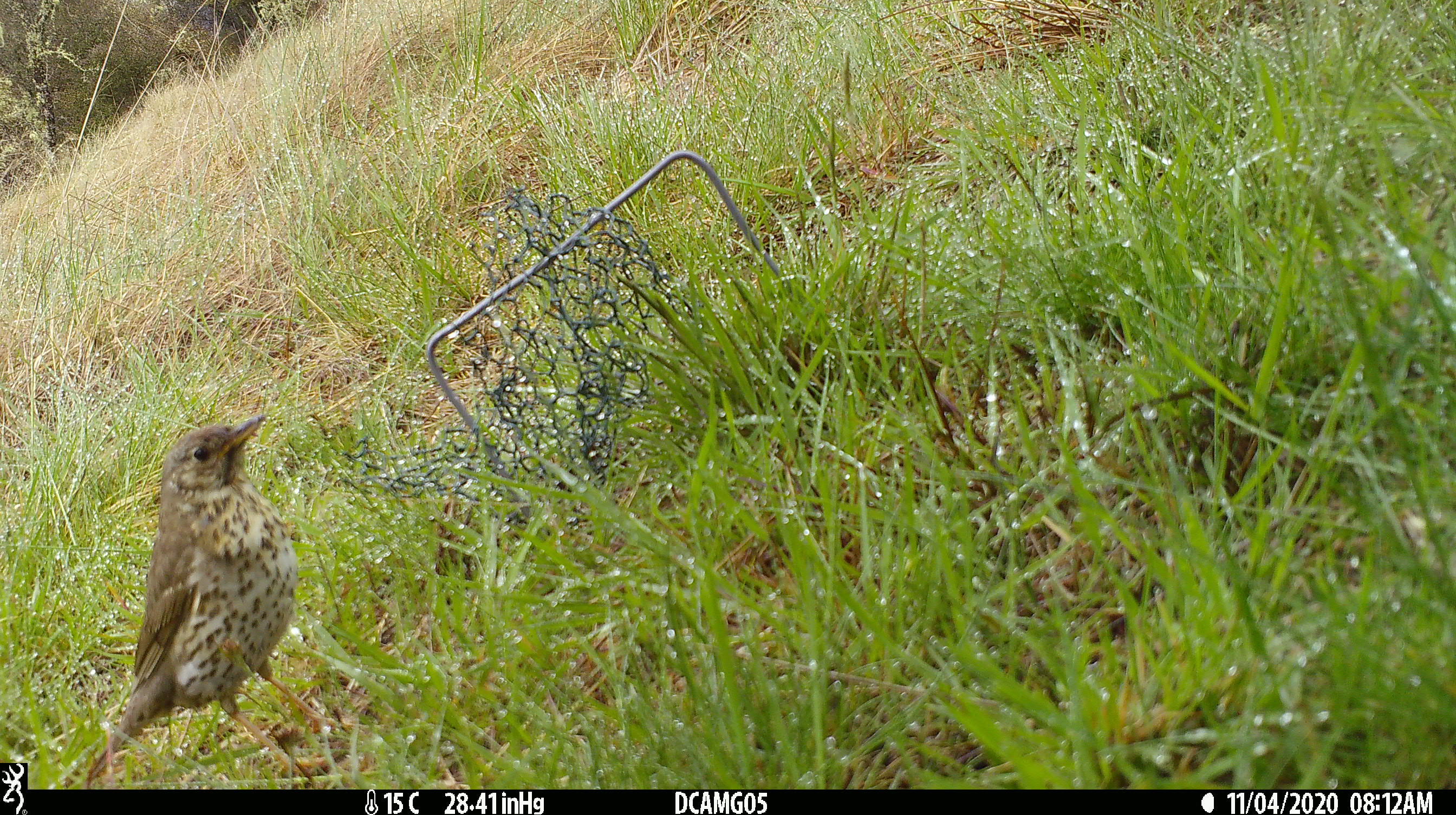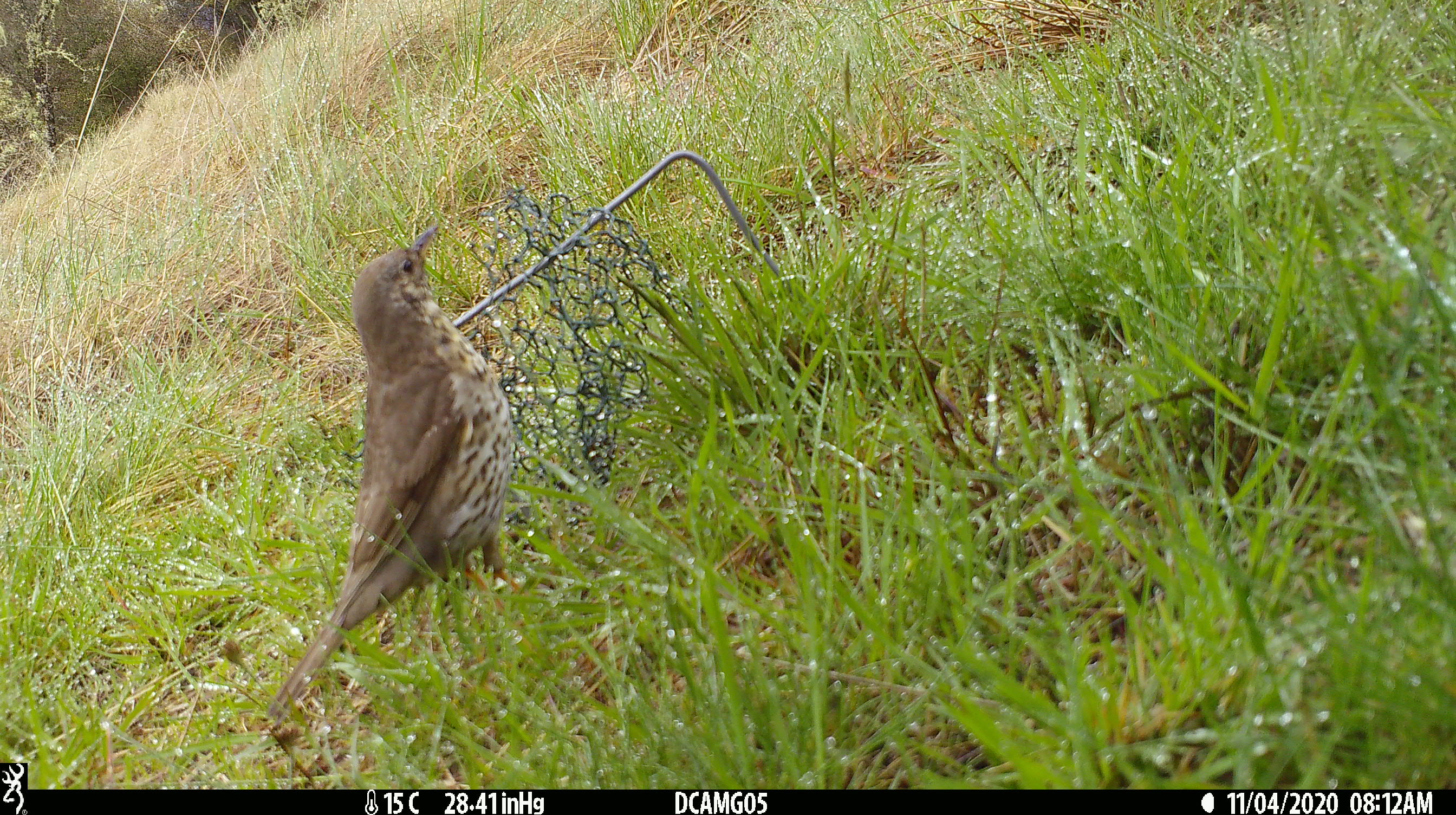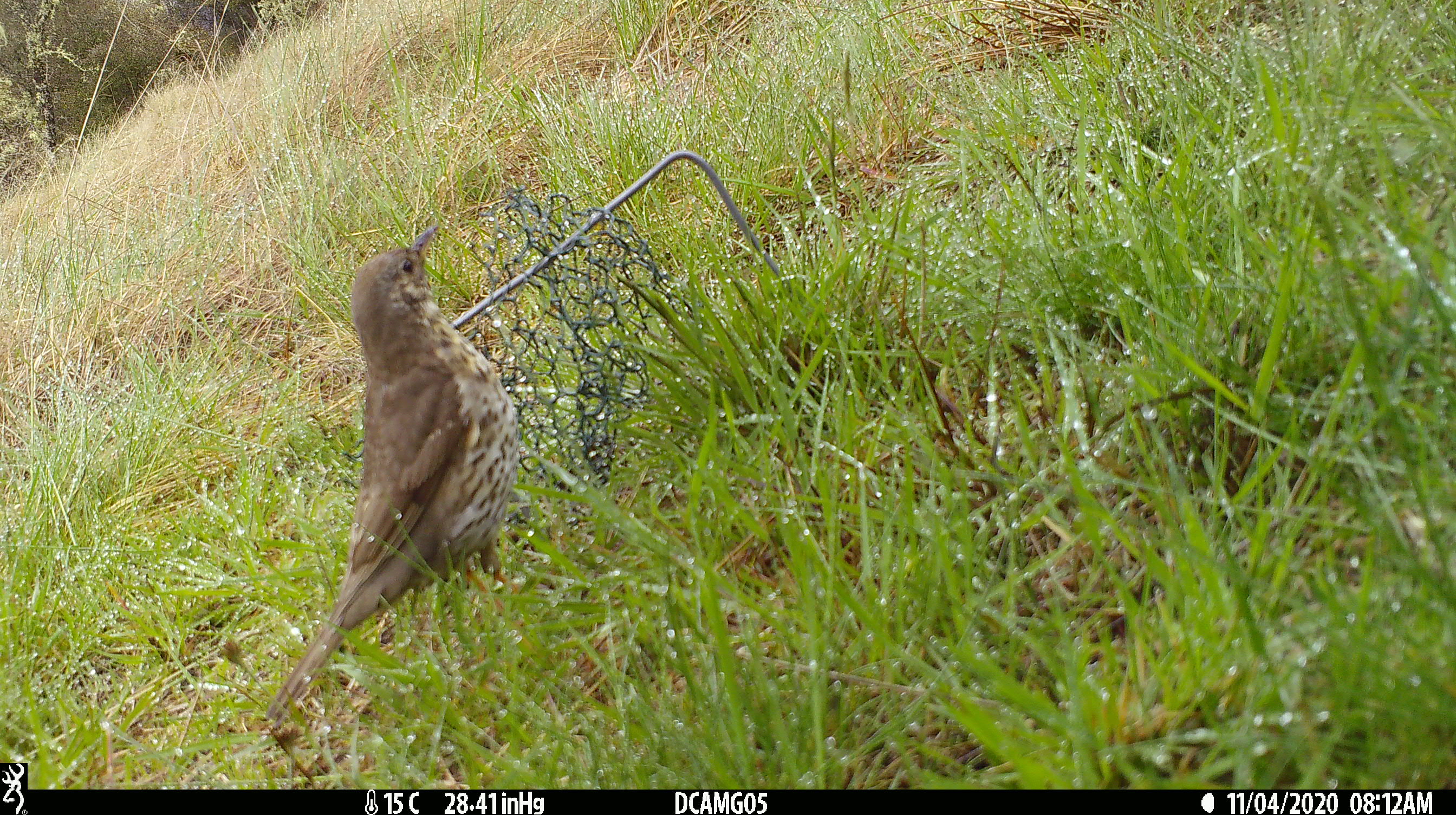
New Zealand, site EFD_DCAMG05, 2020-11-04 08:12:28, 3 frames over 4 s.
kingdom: Animalia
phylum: Chordata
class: Aves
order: Passeriformes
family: Turdidae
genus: Turdus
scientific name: Turdus philomelos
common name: song thrush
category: thrush